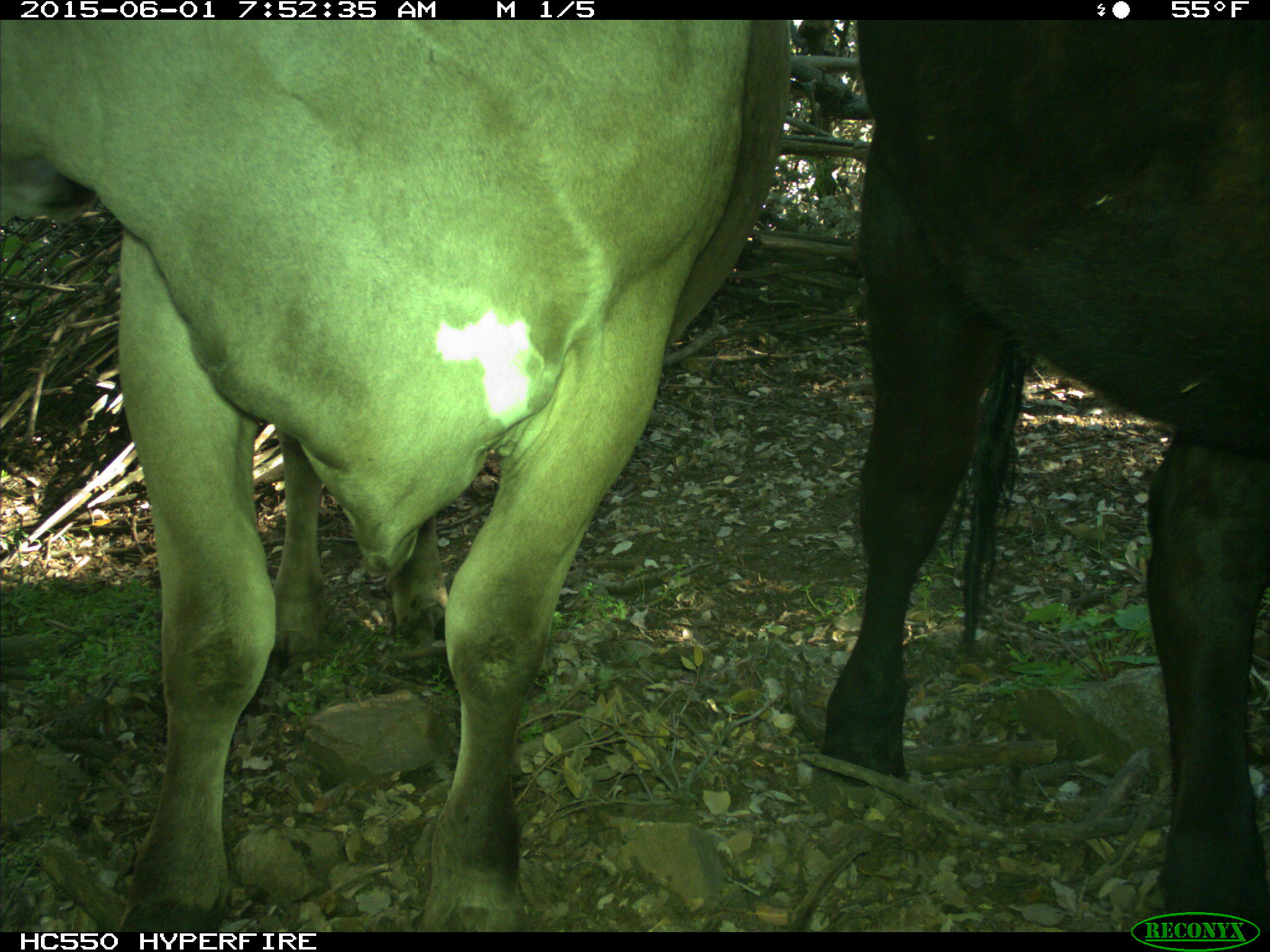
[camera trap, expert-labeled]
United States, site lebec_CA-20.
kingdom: Animalia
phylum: Chordata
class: Mammalia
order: Artiodactyla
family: Bovidae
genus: Bos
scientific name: Bos taurus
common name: domestic cow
Bos taurus (domestic cow).